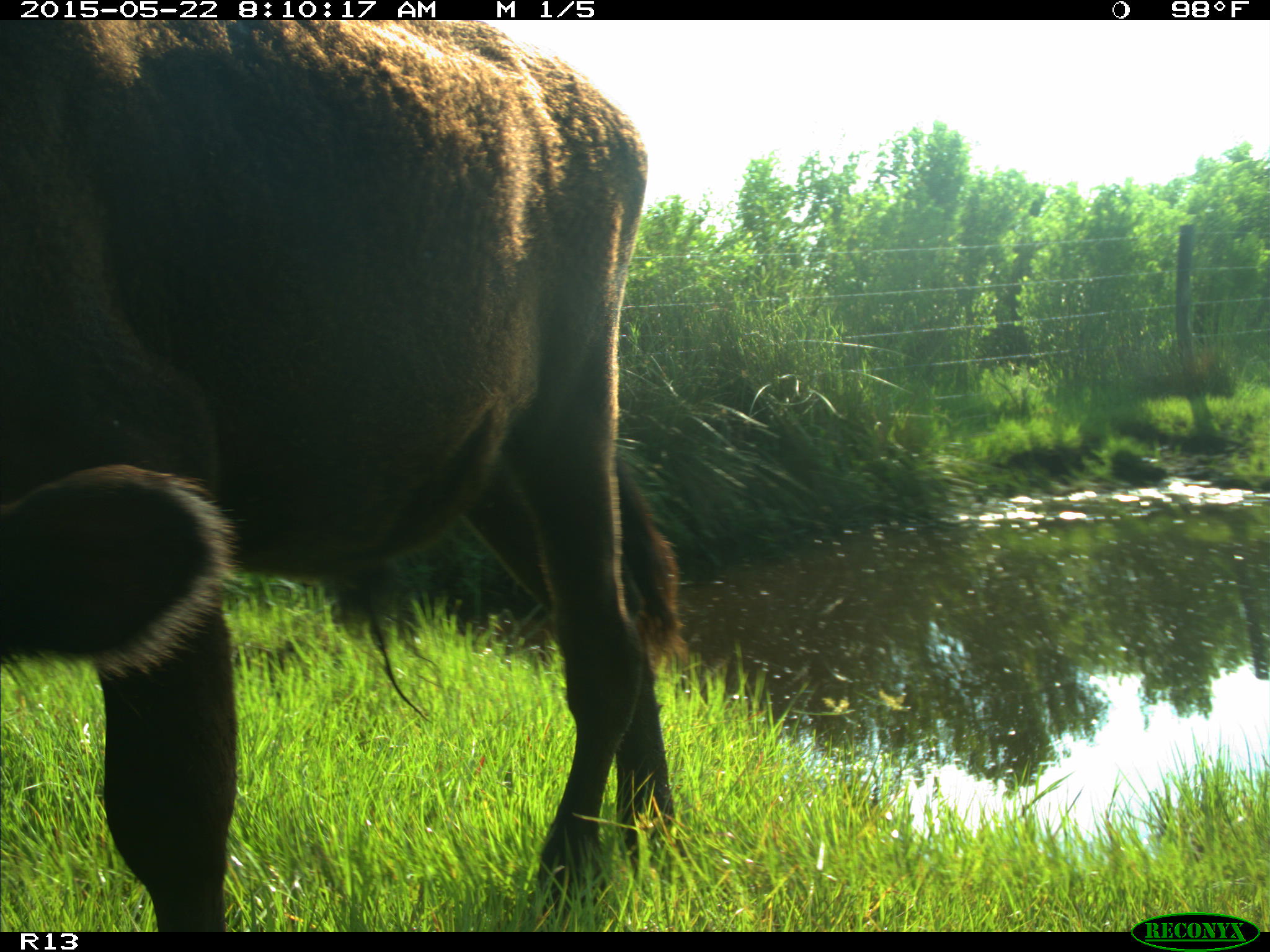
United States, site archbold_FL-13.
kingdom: Animalia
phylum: Chordata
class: Mammalia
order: Artiodactyla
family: Bovidae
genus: Bos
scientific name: Bos taurus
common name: domestic cow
Bos taurus (domestic cow).